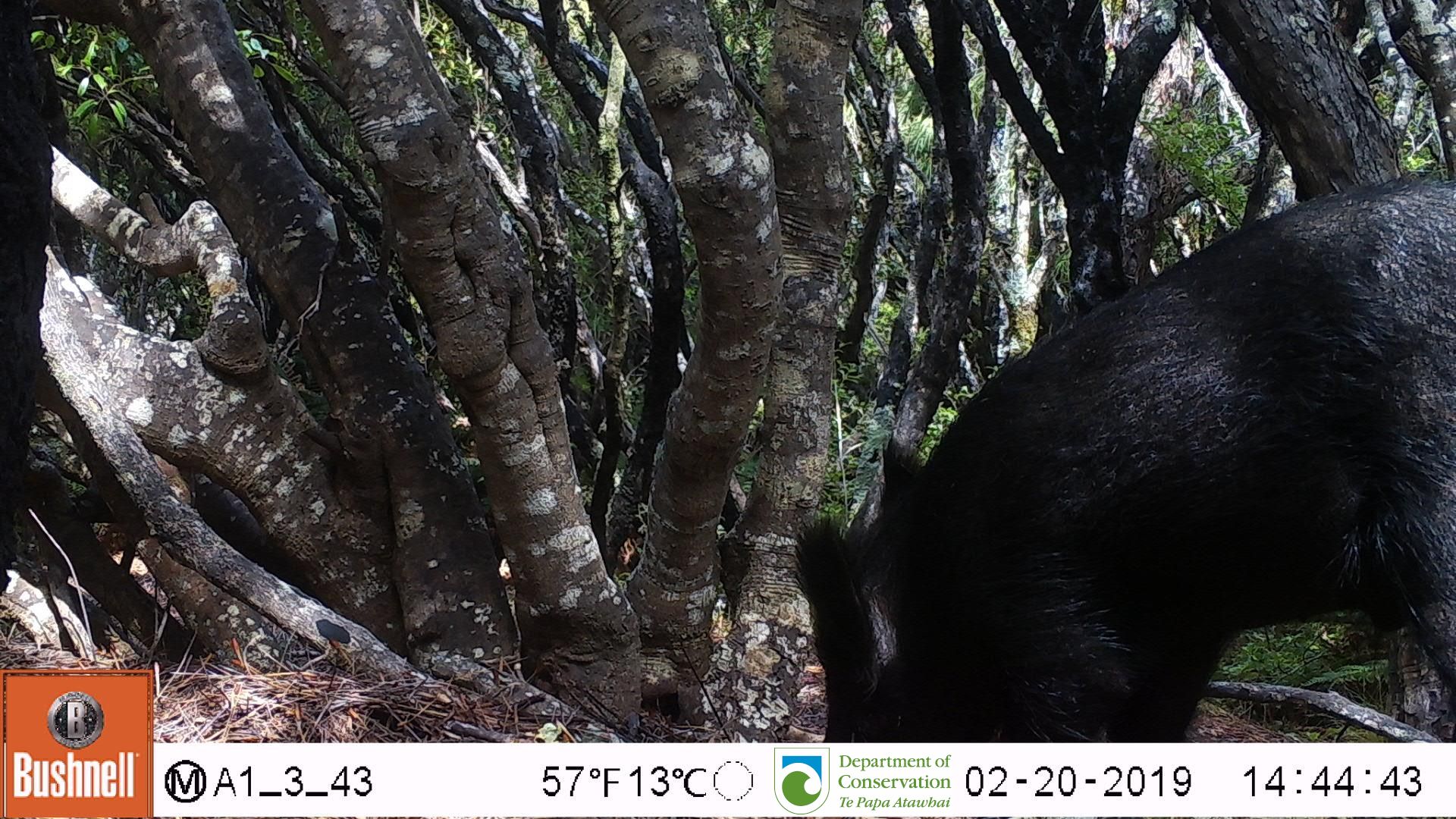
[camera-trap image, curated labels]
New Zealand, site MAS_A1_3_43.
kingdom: Animalia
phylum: Chordata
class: Mammalia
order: Artiodactyla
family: Suidae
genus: Sus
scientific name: Sus scrofa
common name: pig